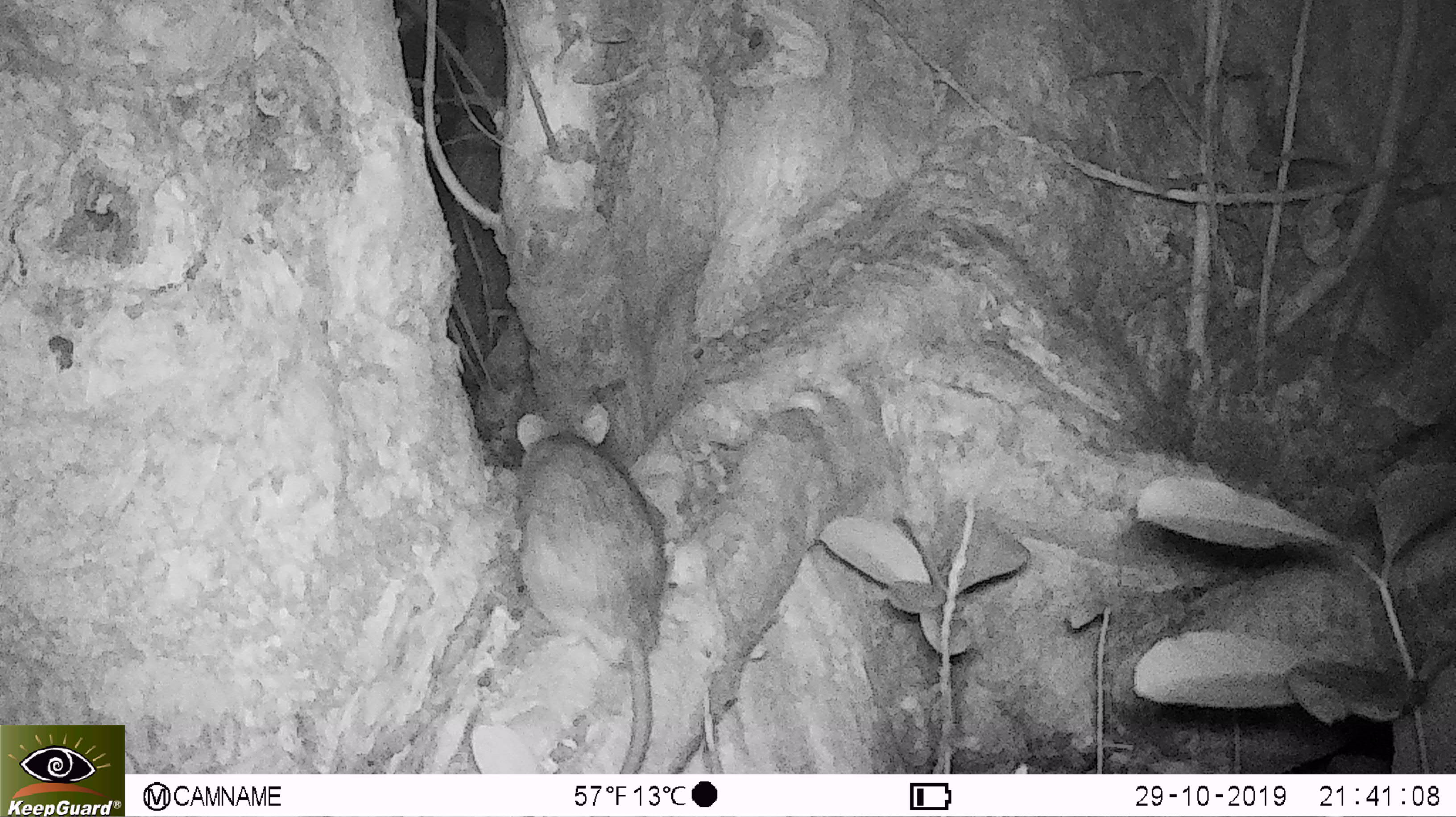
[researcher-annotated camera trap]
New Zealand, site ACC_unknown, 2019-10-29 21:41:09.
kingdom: Animalia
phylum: Chordata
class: Mammalia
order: Rodentia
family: Muridae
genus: Rattus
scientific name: Rattus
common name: rat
Rat (Rattus).